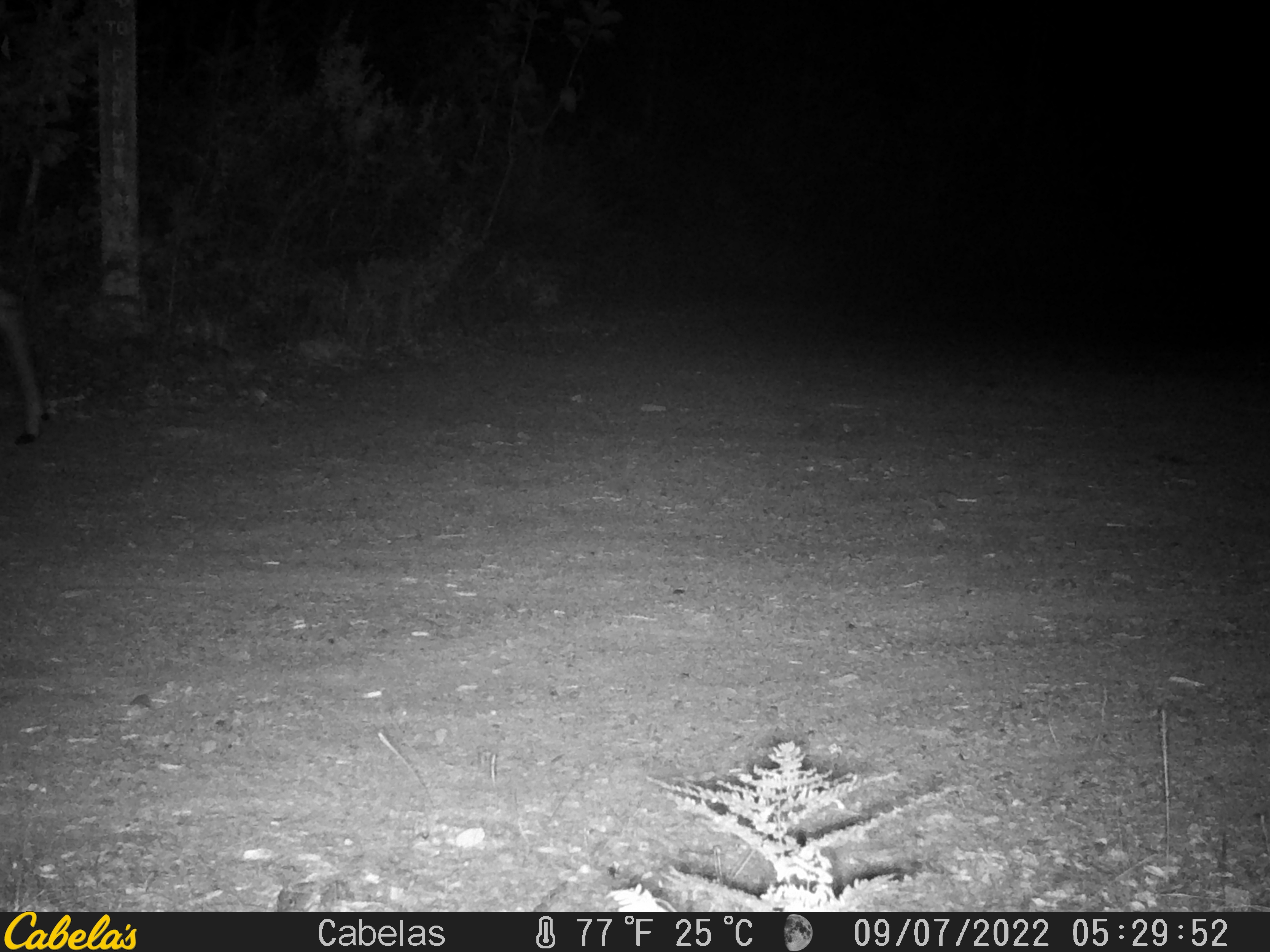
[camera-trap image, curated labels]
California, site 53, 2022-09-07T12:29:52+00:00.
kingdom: Animalia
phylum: Chordata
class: Mammalia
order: Artiodactyla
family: Cervidae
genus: Odocoileus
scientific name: Odocoileus hemionus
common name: mule deer